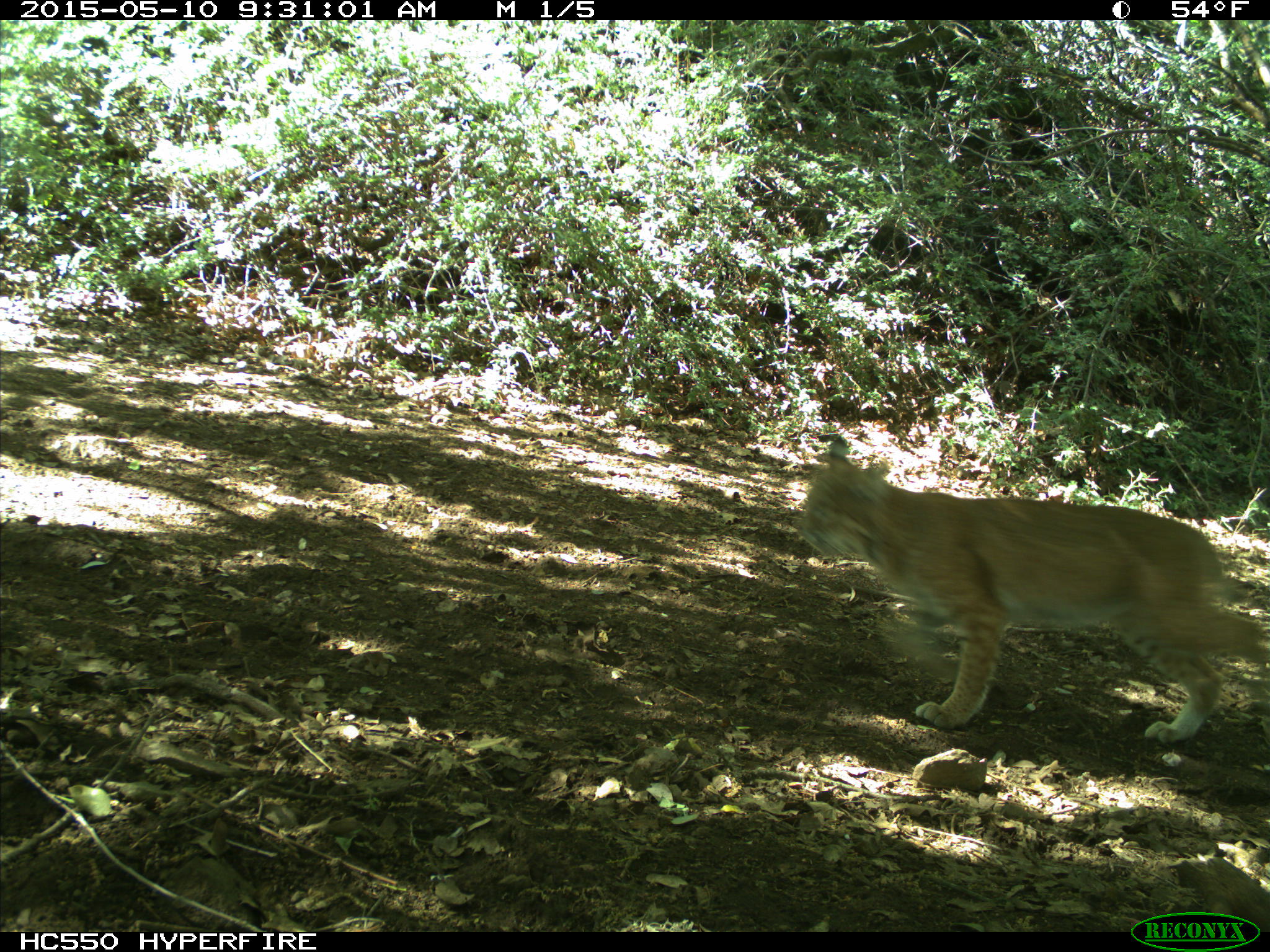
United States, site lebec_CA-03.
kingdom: Animalia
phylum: Chordata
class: Mammalia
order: Carnivora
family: Felidae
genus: Lynx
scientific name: Lynx rufus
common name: bobcat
Lynx rufus (bobcat).